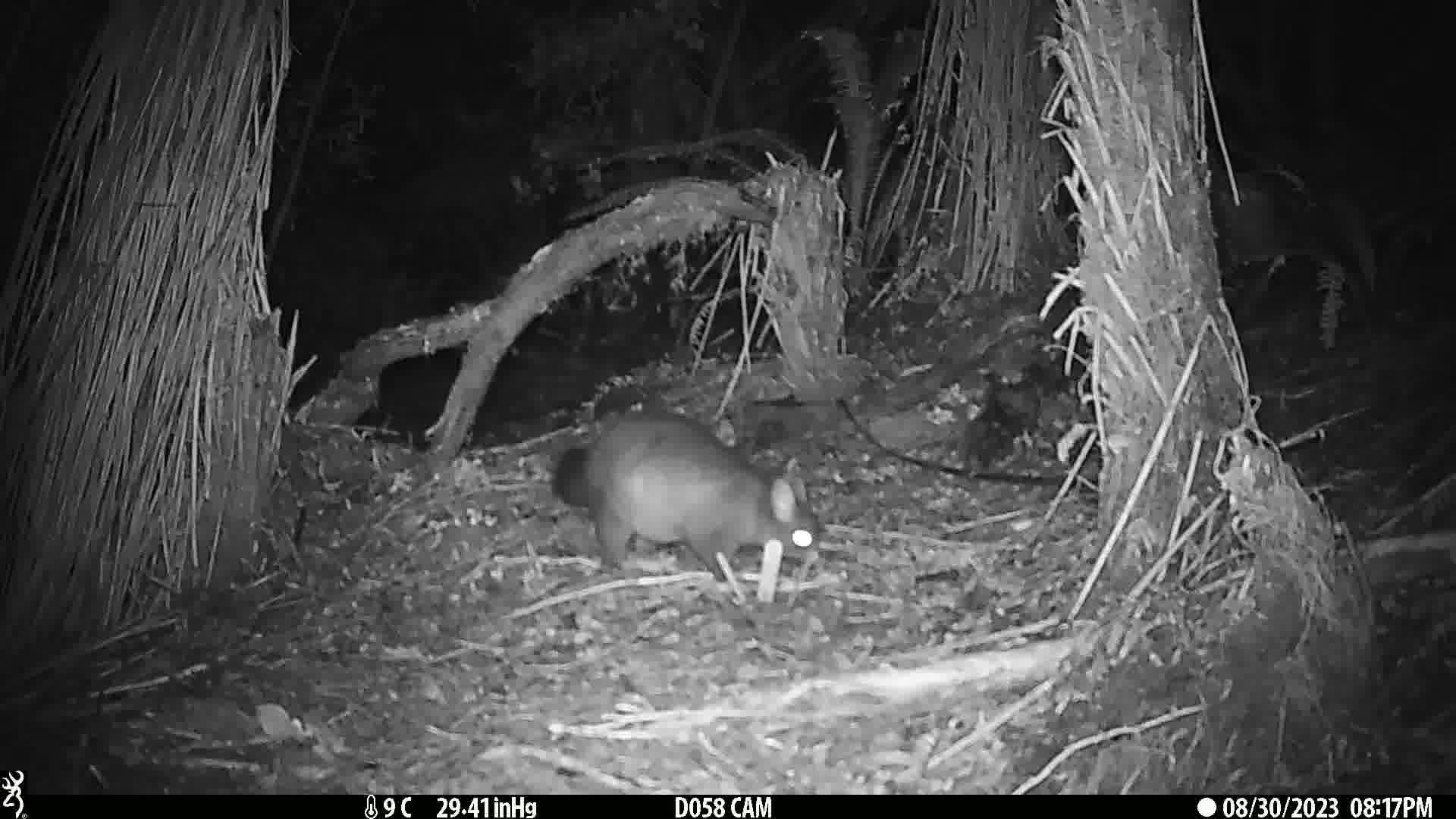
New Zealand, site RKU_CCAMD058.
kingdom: Animalia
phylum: Chordata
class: Mammalia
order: Diprotodontia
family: Phalangeridae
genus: Trichosurus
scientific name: Trichosurus vulpecula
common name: common brushtail possum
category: possum